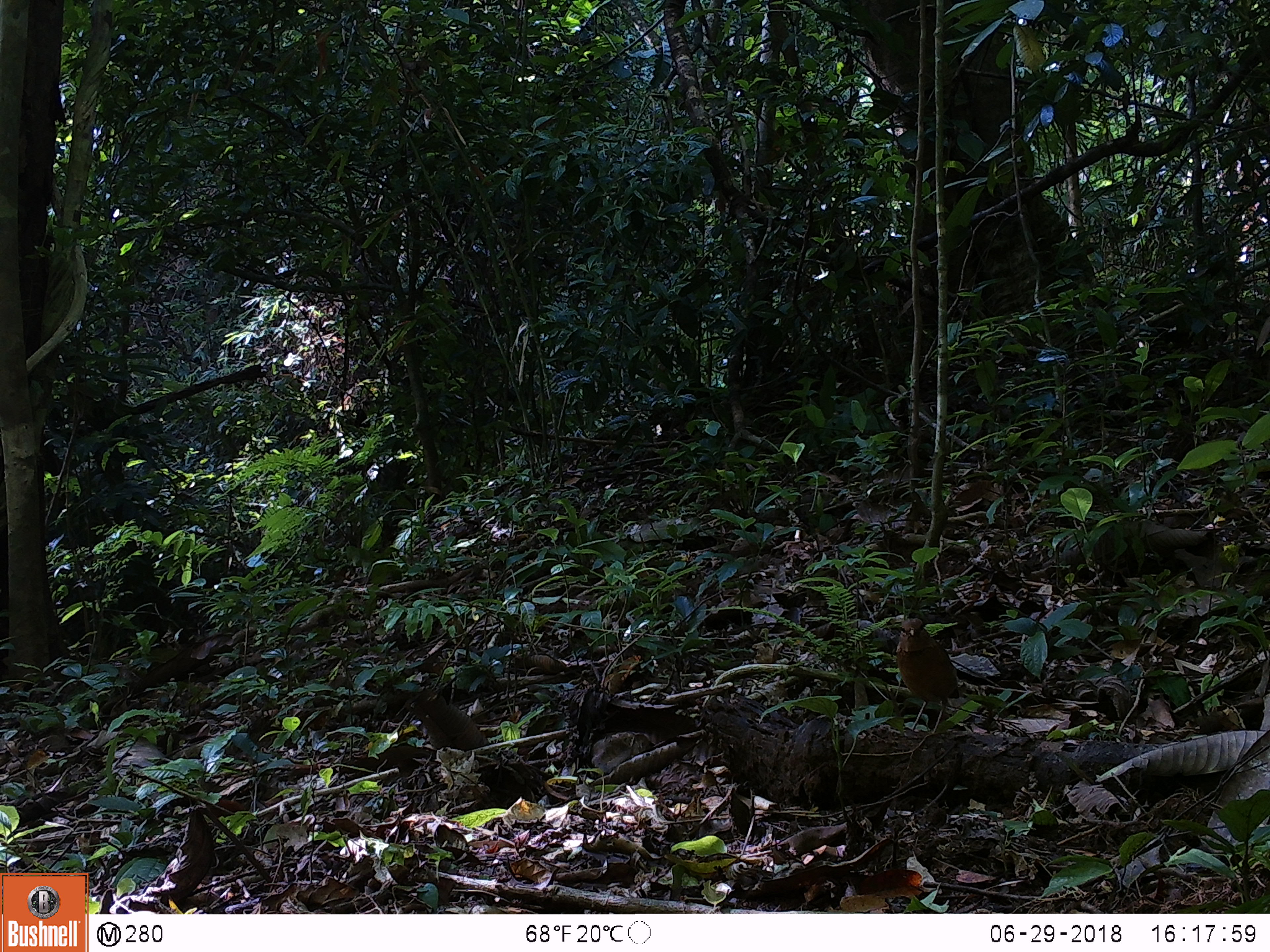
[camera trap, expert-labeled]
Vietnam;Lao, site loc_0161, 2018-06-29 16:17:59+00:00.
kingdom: Animalia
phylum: Chordata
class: Aves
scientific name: Aves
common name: bird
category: unidentified bird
Unidentified bird (bird) (Aves). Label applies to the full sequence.